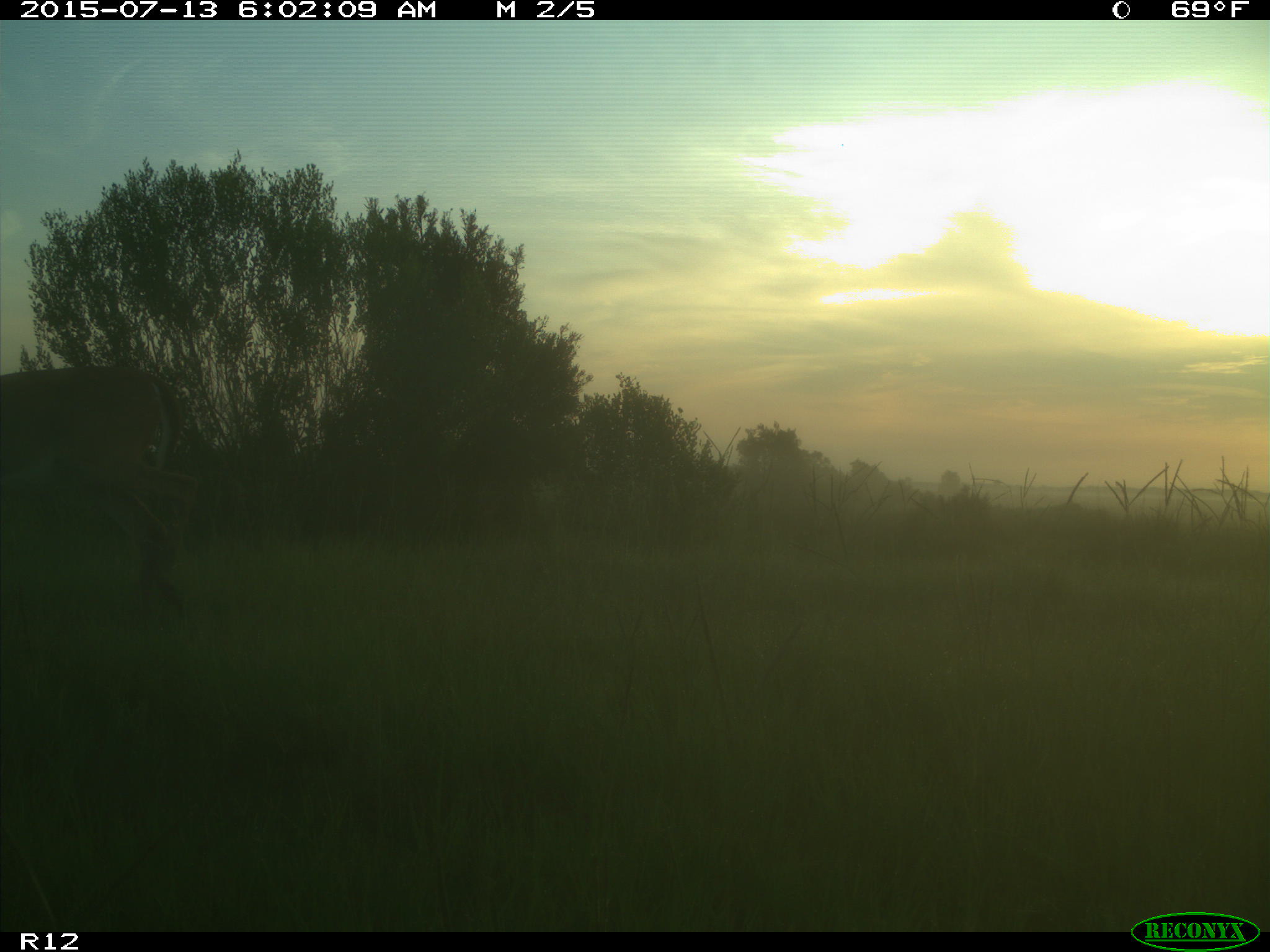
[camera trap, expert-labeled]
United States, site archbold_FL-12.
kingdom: Animalia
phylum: Chordata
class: Mammalia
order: Artiodactyla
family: Cervidae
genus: Odocoileus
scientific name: Odocoileus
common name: deer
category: unidentified deer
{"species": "unidentified deer (deer) (Odocoileus)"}